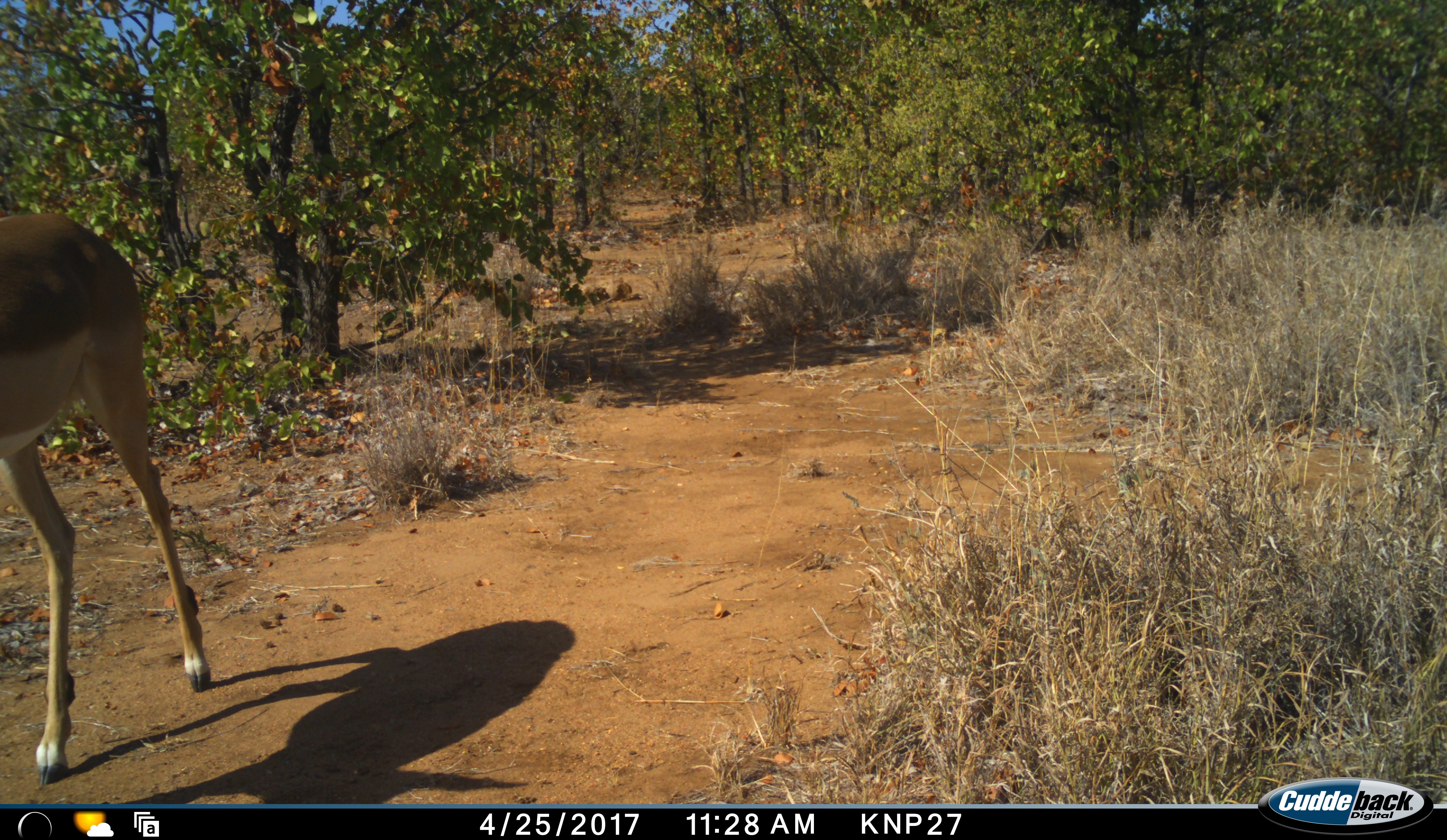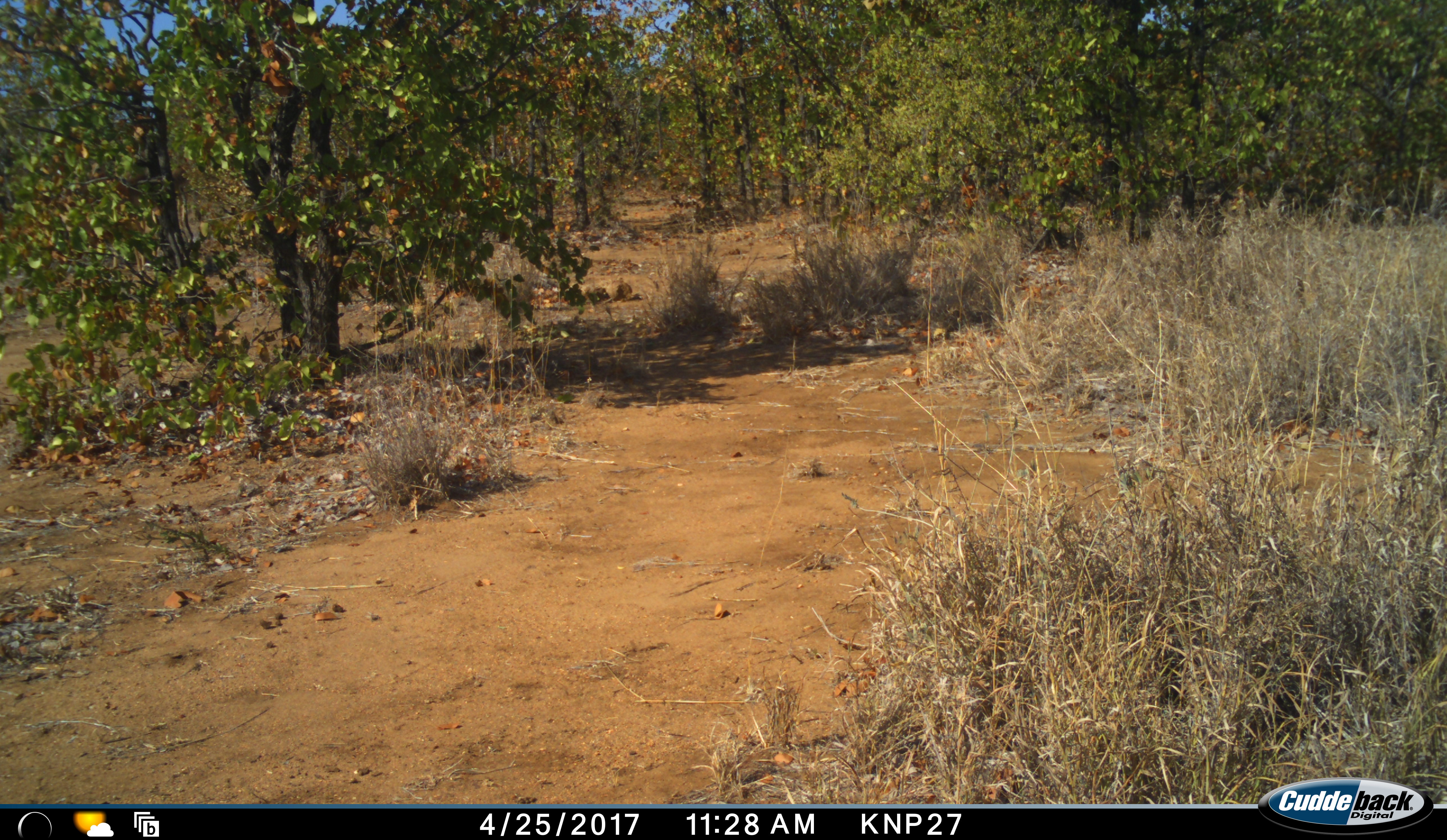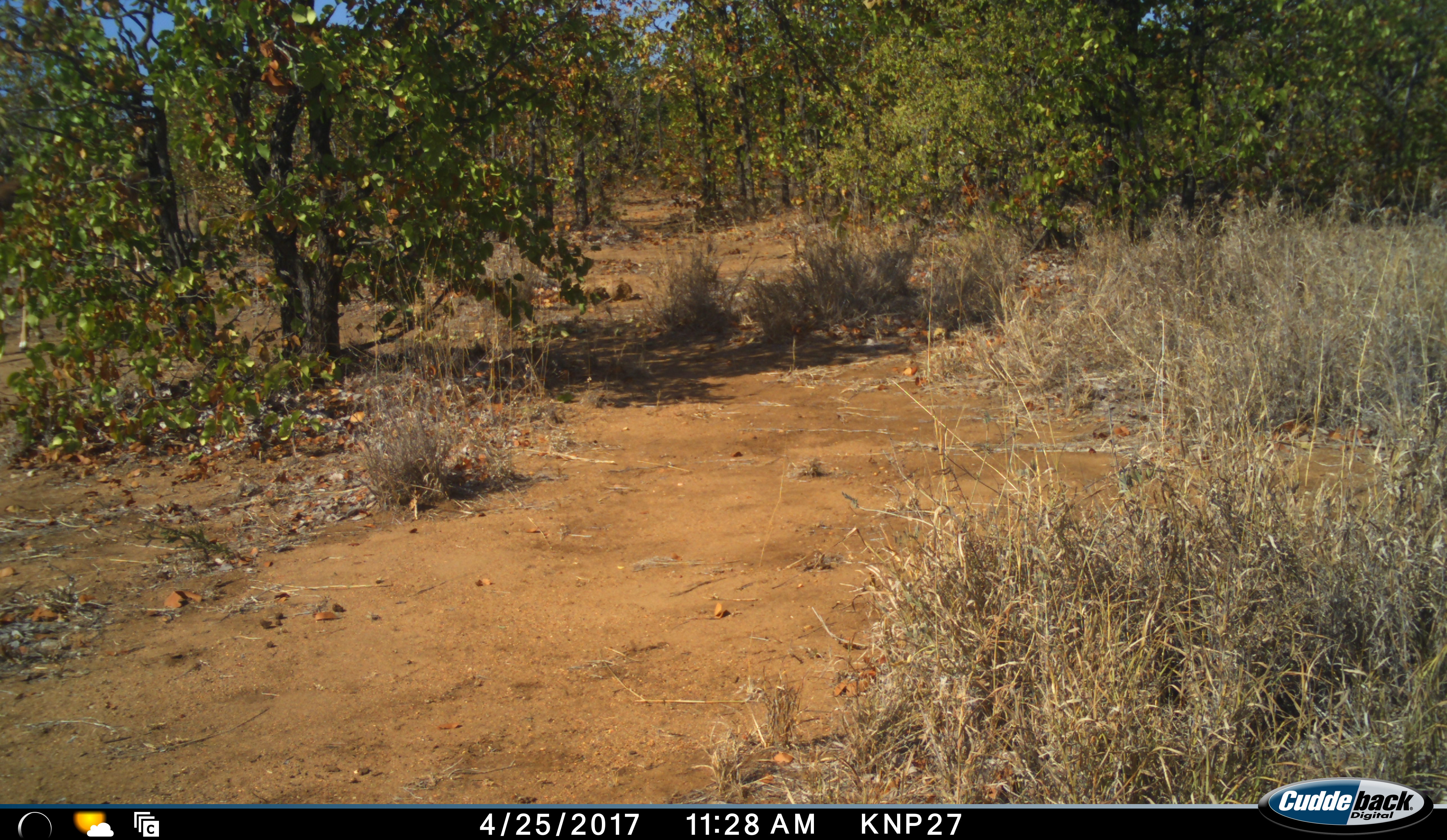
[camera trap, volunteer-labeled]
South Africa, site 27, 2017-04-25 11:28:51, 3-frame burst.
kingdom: Animalia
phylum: Chordata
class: Mammalia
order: Artiodactyla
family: Bovidae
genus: Aepyceros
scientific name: Aepyceros melampus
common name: impala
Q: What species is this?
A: Impala (Aepyceros melampus).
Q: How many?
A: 1.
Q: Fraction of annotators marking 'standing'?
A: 0%.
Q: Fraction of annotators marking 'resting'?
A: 0%.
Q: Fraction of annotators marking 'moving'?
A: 100%.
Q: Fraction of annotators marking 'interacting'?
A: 0%.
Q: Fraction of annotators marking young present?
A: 0%.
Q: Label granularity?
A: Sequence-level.